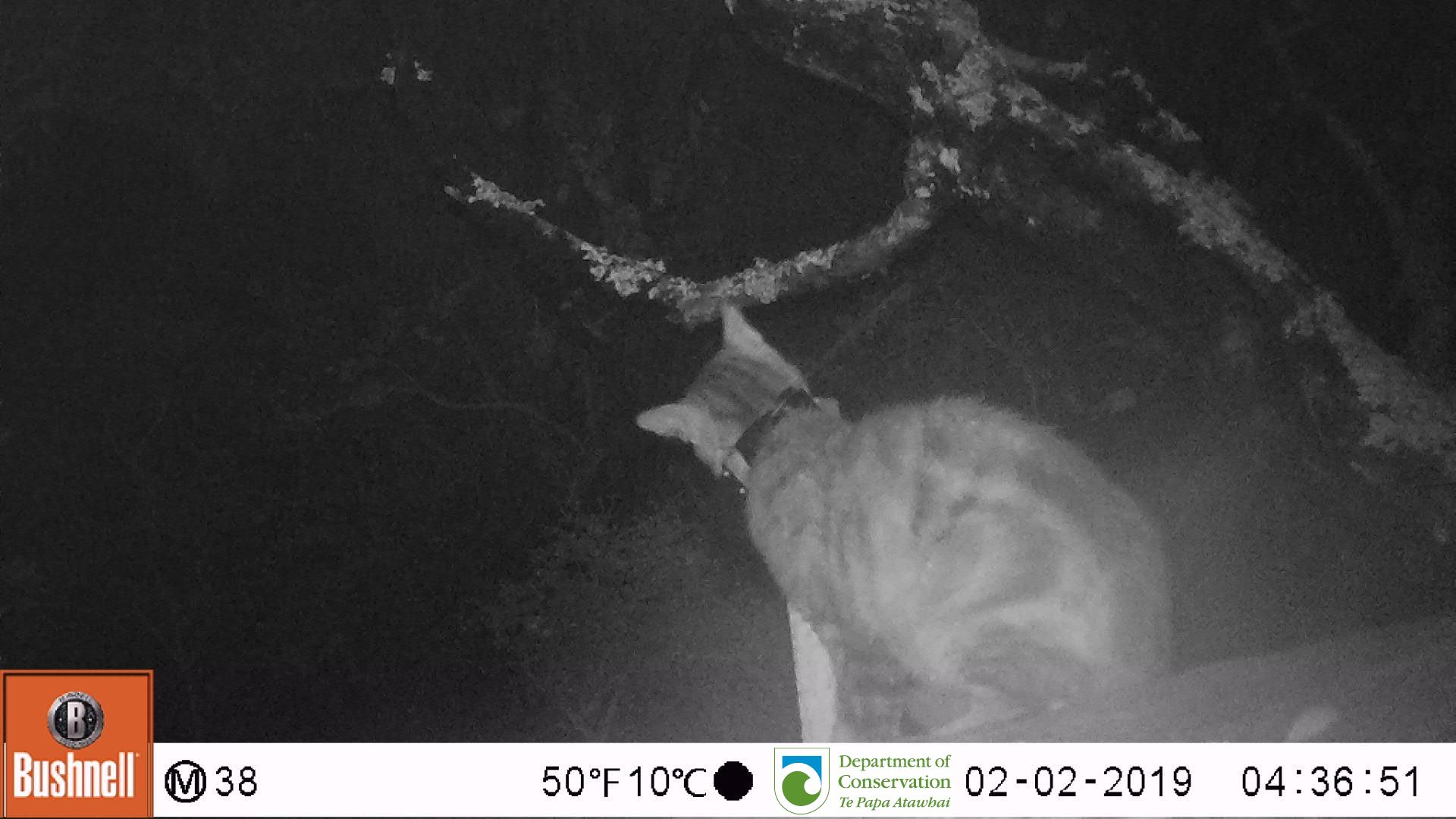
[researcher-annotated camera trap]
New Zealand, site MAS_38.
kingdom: Animalia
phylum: Chordata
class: Mammalia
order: Carnivora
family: Felidae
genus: Felis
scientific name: Felis catus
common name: domestic cat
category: cat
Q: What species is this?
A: Cat (domestic cat) (Felis catus).